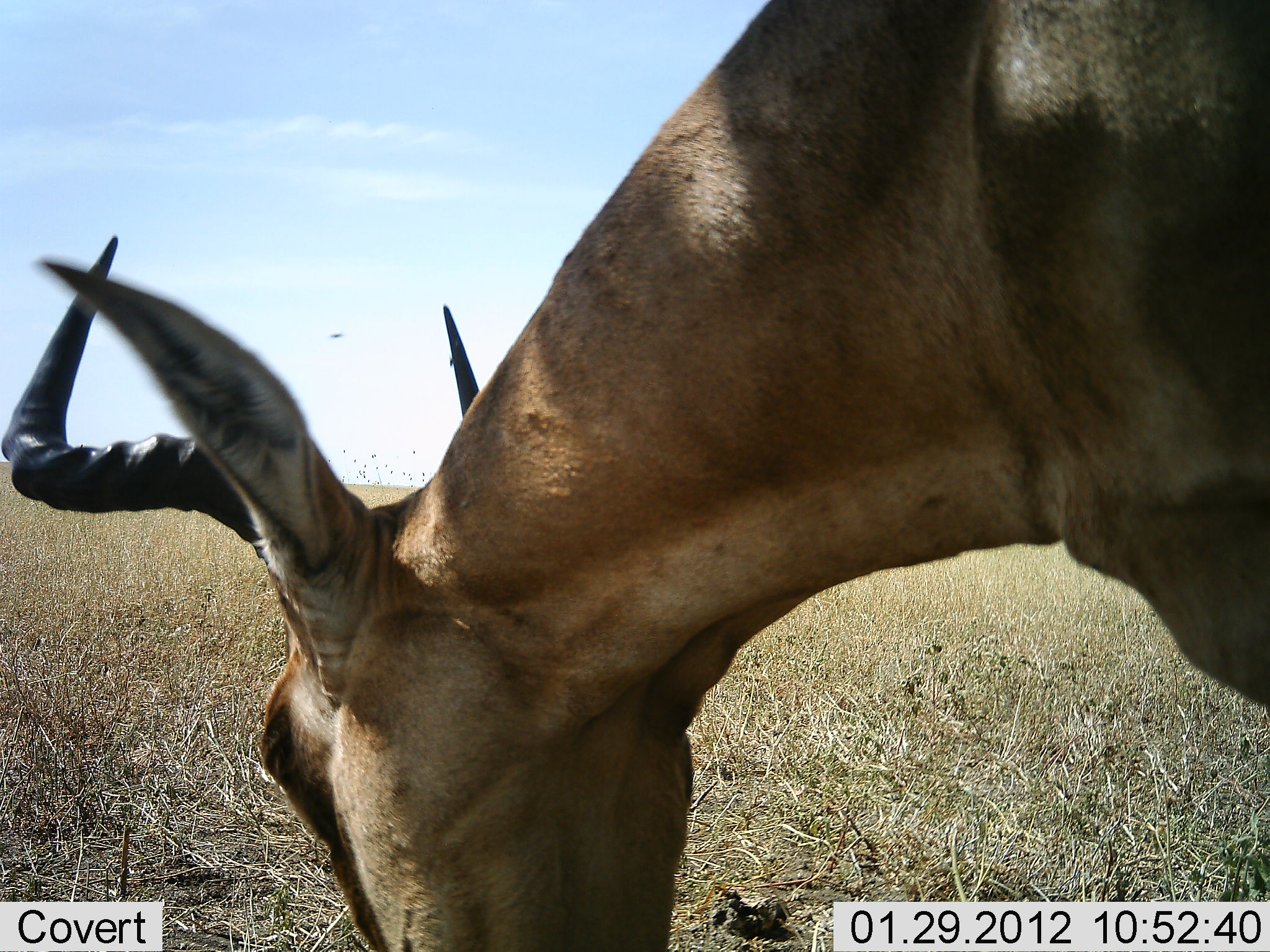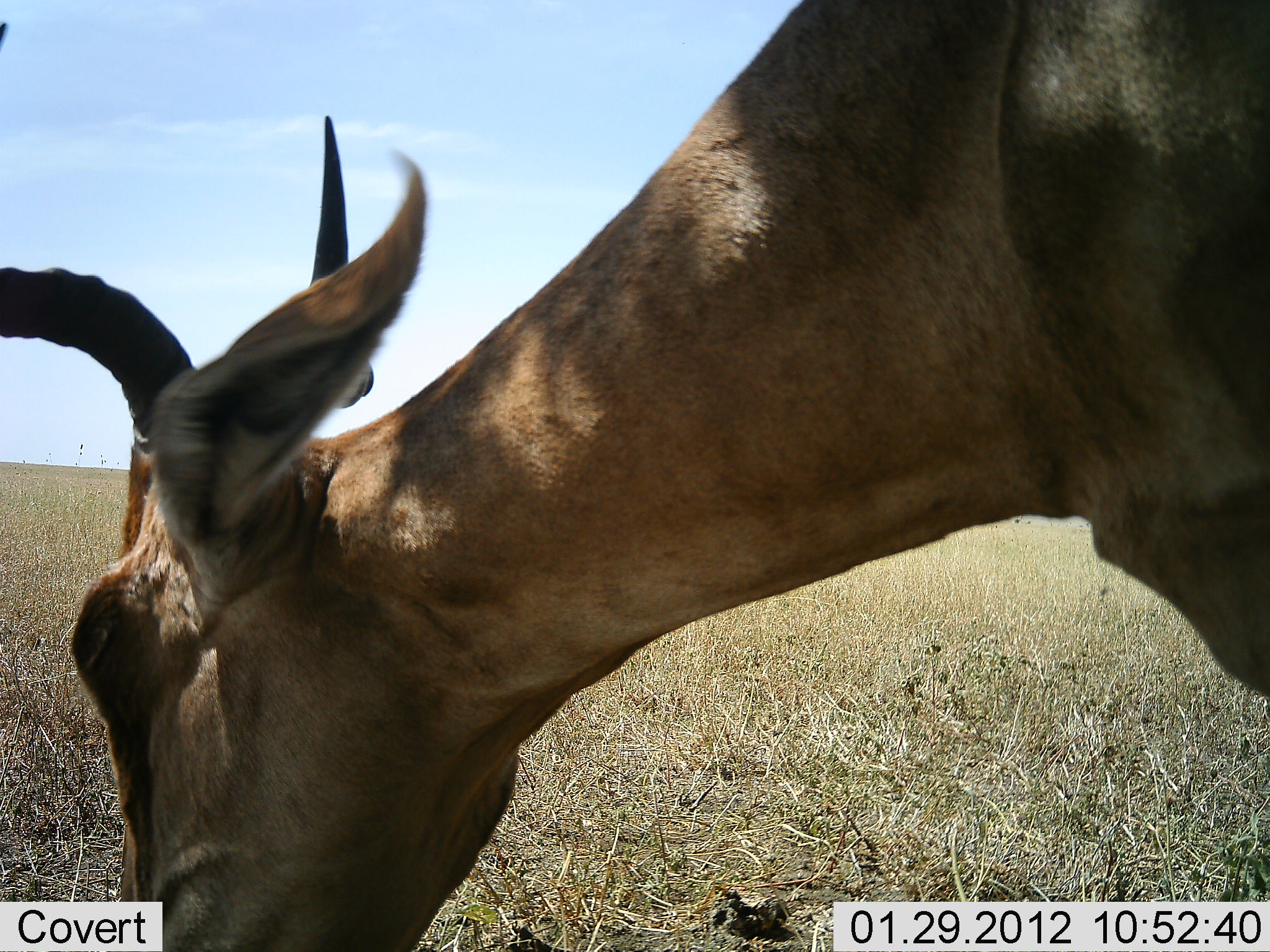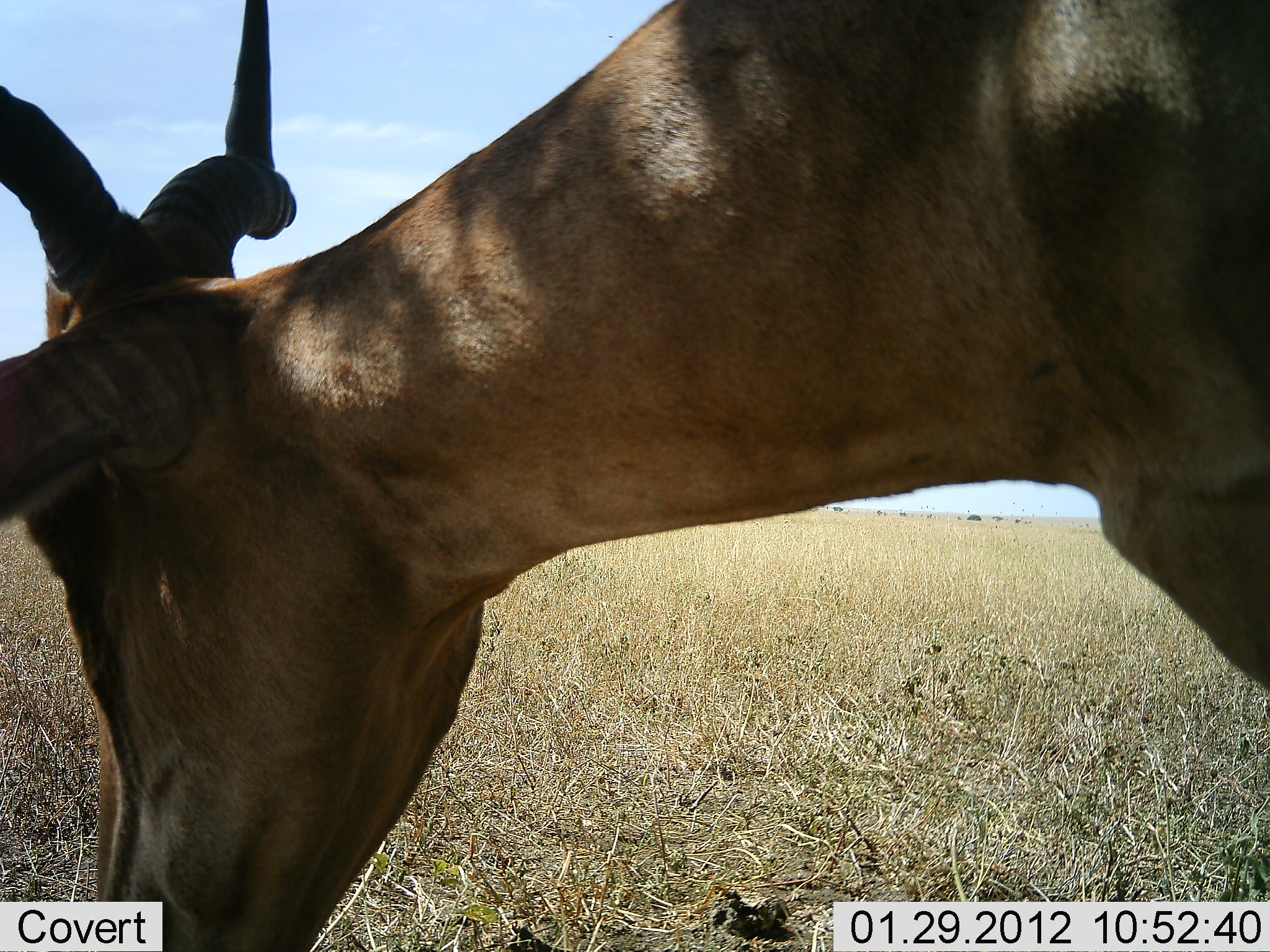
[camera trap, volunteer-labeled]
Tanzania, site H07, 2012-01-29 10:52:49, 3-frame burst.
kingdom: Animalia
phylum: Chordata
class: Mammalia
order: Artiodactyla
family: Bovidae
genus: Alcelaphus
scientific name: Alcelaphus buselaphus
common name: hartebeest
Hartebeest (Alcelaphus buselaphus), count 1. Behavior (volunteer vote fractions): standing 55%, resting 0%, moving 0%, interacting 0%. Young present (vote fraction): 0%. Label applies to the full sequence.